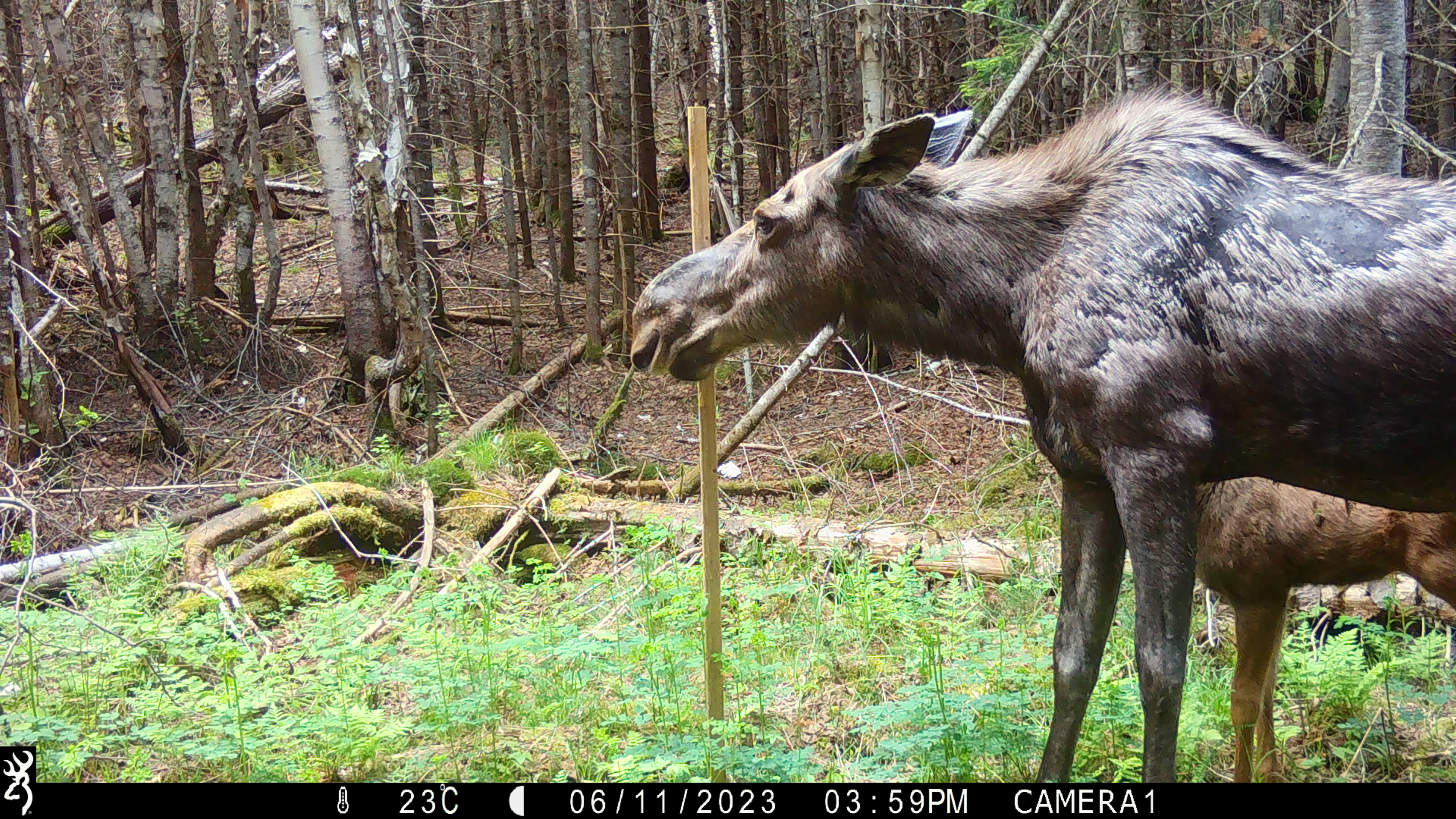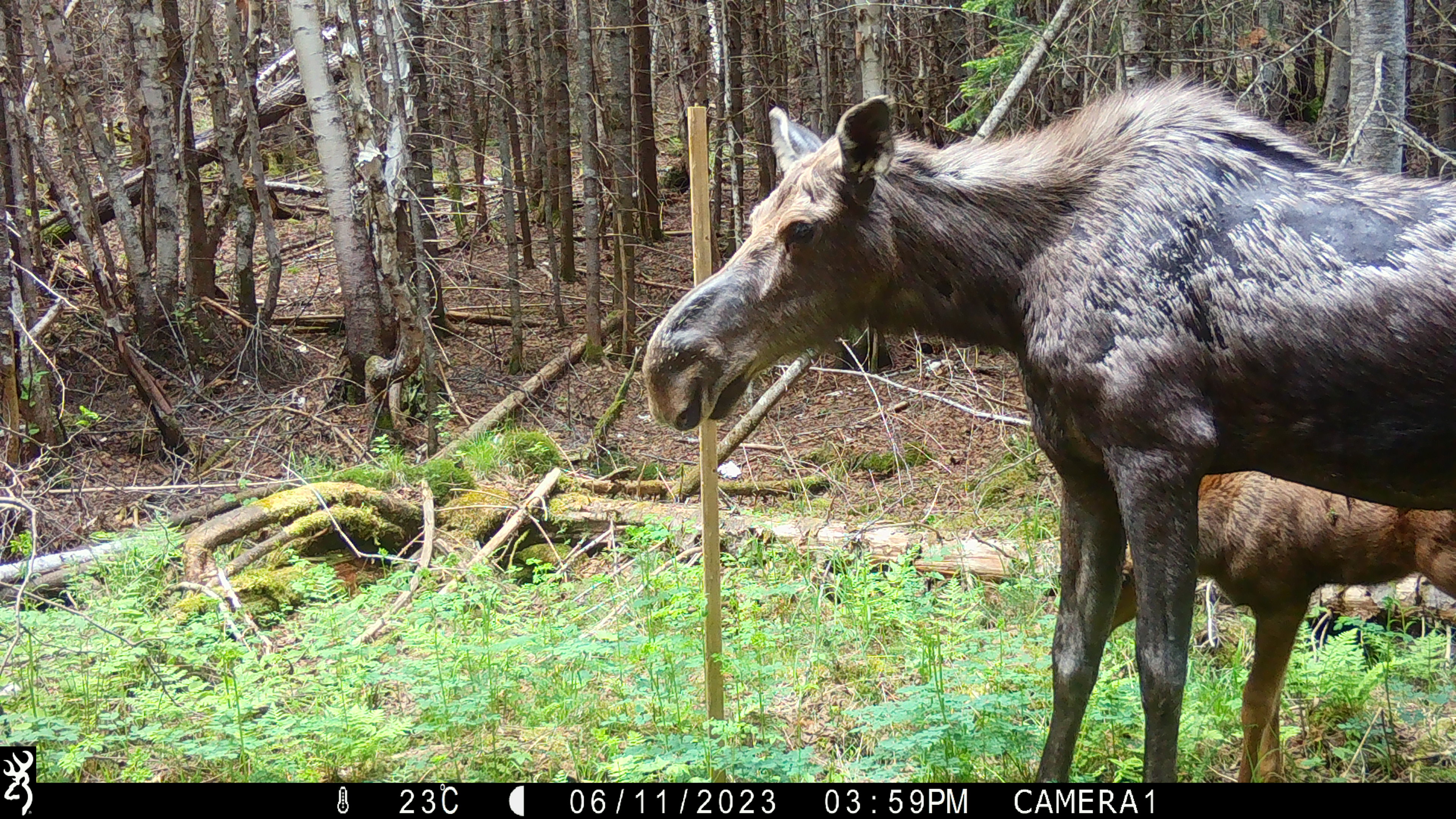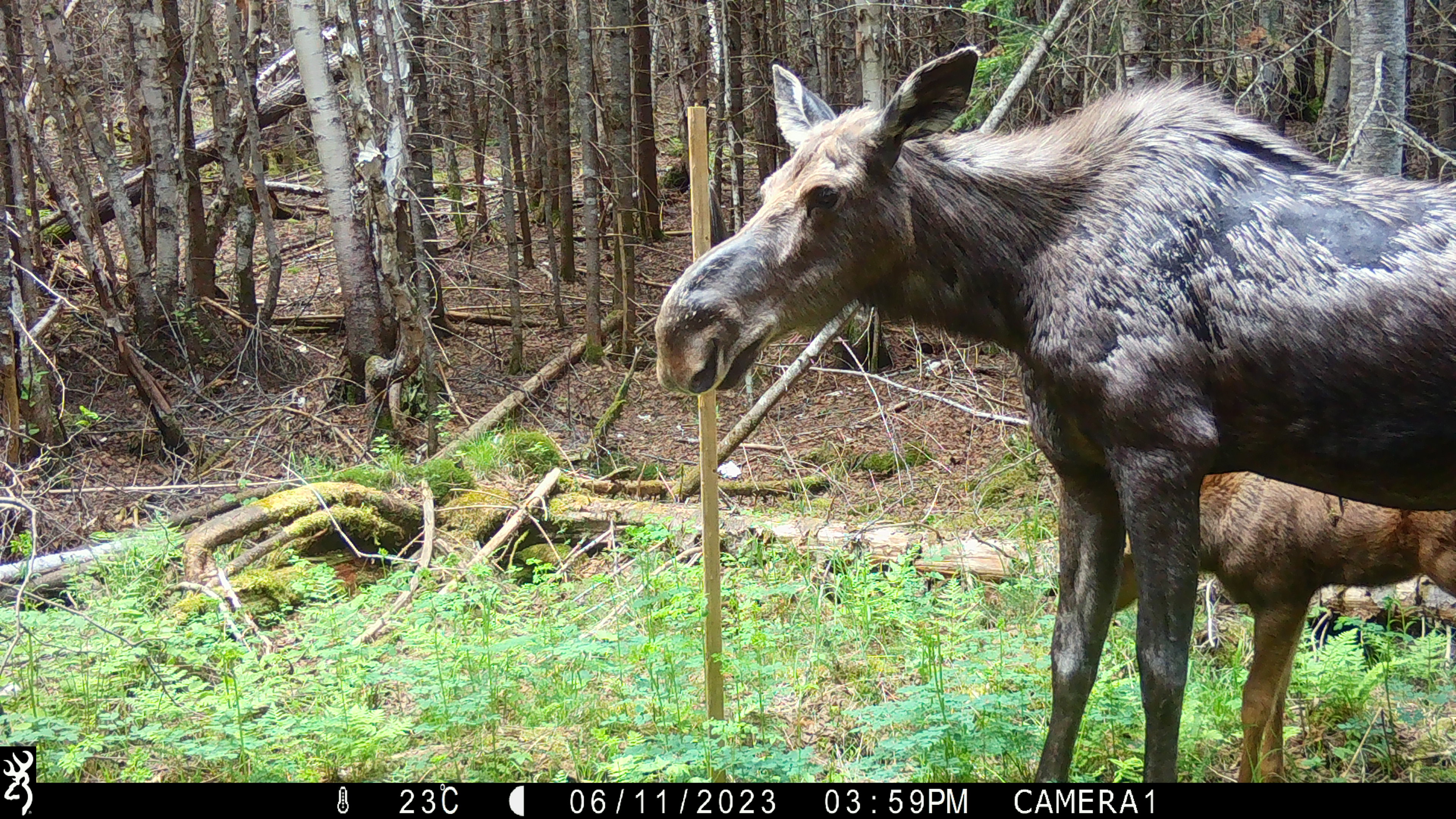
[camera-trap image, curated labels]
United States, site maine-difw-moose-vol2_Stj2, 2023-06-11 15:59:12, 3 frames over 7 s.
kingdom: Animalia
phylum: Chordata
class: Mammalia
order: Artiodactyla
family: Cervidae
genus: Alces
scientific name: Alces alces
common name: moose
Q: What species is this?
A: Moose (Alces alces).